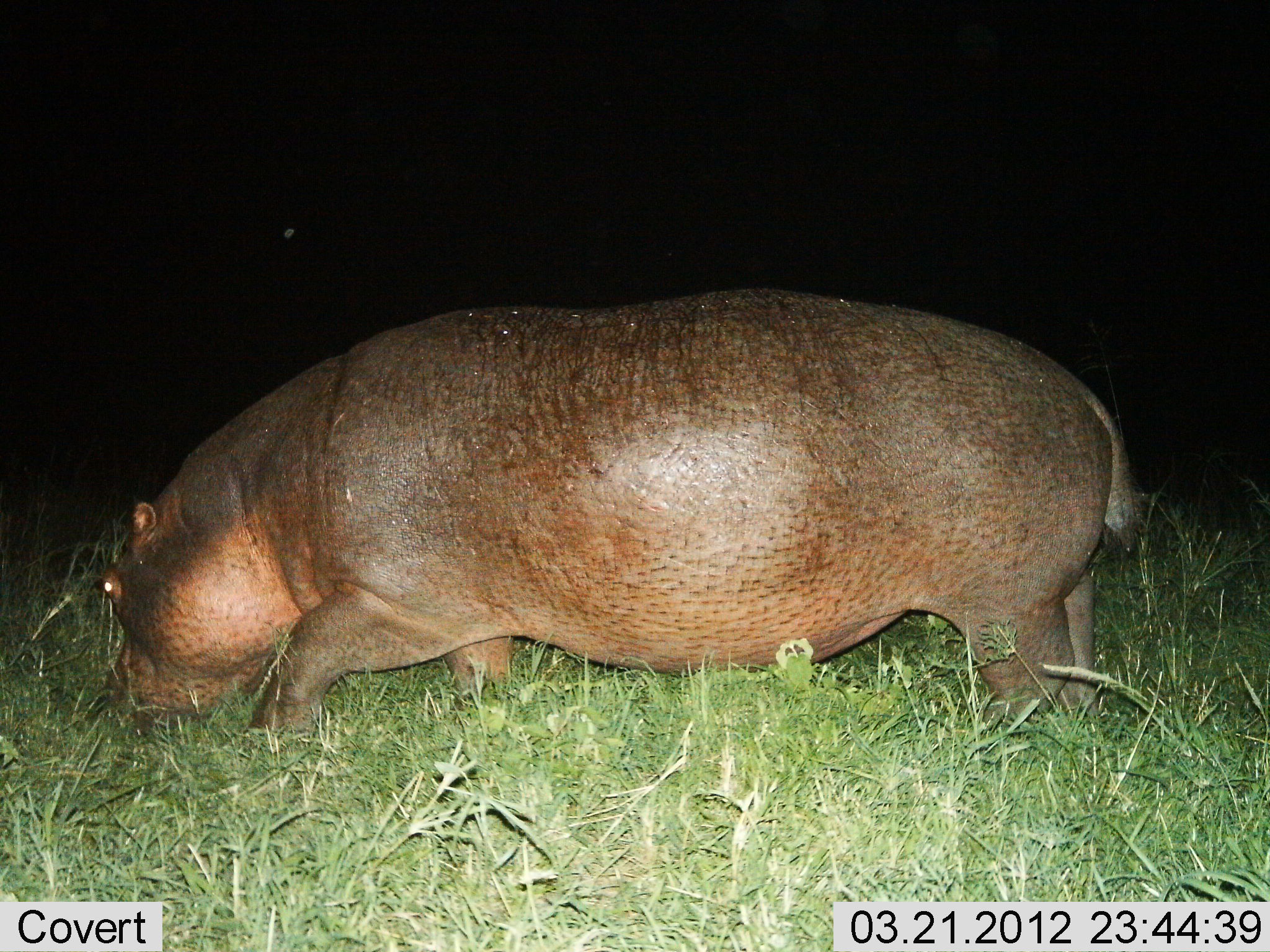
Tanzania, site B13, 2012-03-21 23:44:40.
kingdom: Animalia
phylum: Chordata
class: Mammalia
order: Artiodactyla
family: Hippopotamidae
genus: Hippopotamus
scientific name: Hippopotamus amphibius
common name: hippopotamus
Hippopotamus (Hippopotamus amphibius), count 1. Behavior (volunteer vote fractions): standing 10%, resting 0%, moving 38%, interacting 0%. Young present (vote fraction): 0%. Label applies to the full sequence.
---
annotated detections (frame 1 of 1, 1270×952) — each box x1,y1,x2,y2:
animal: 96,279,1142,765